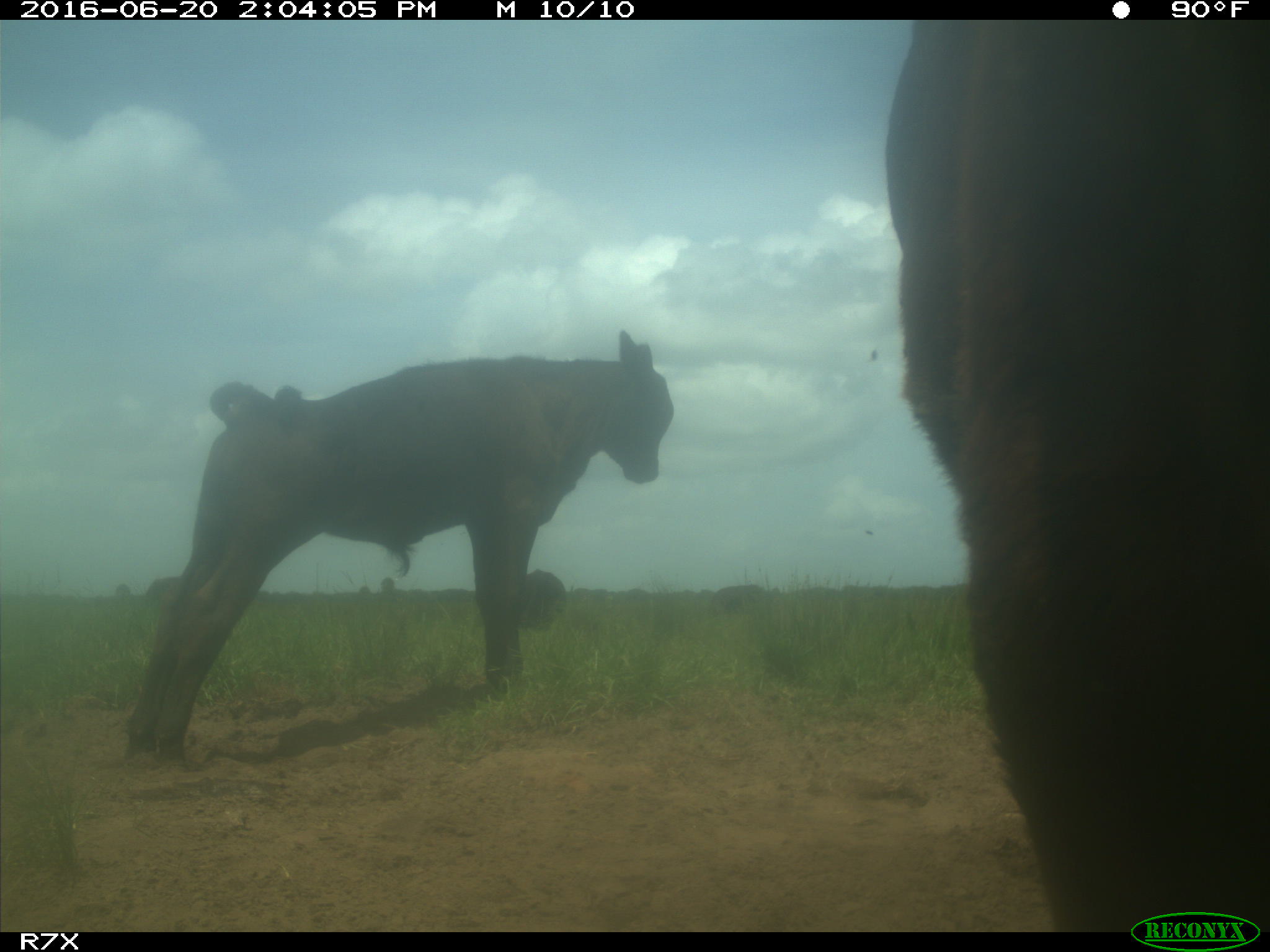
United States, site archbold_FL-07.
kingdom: Animalia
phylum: Chordata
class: Mammalia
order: Artiodactyla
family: Bovidae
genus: Bos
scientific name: Bos taurus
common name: domestic cow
Bos taurus (domestic cow).